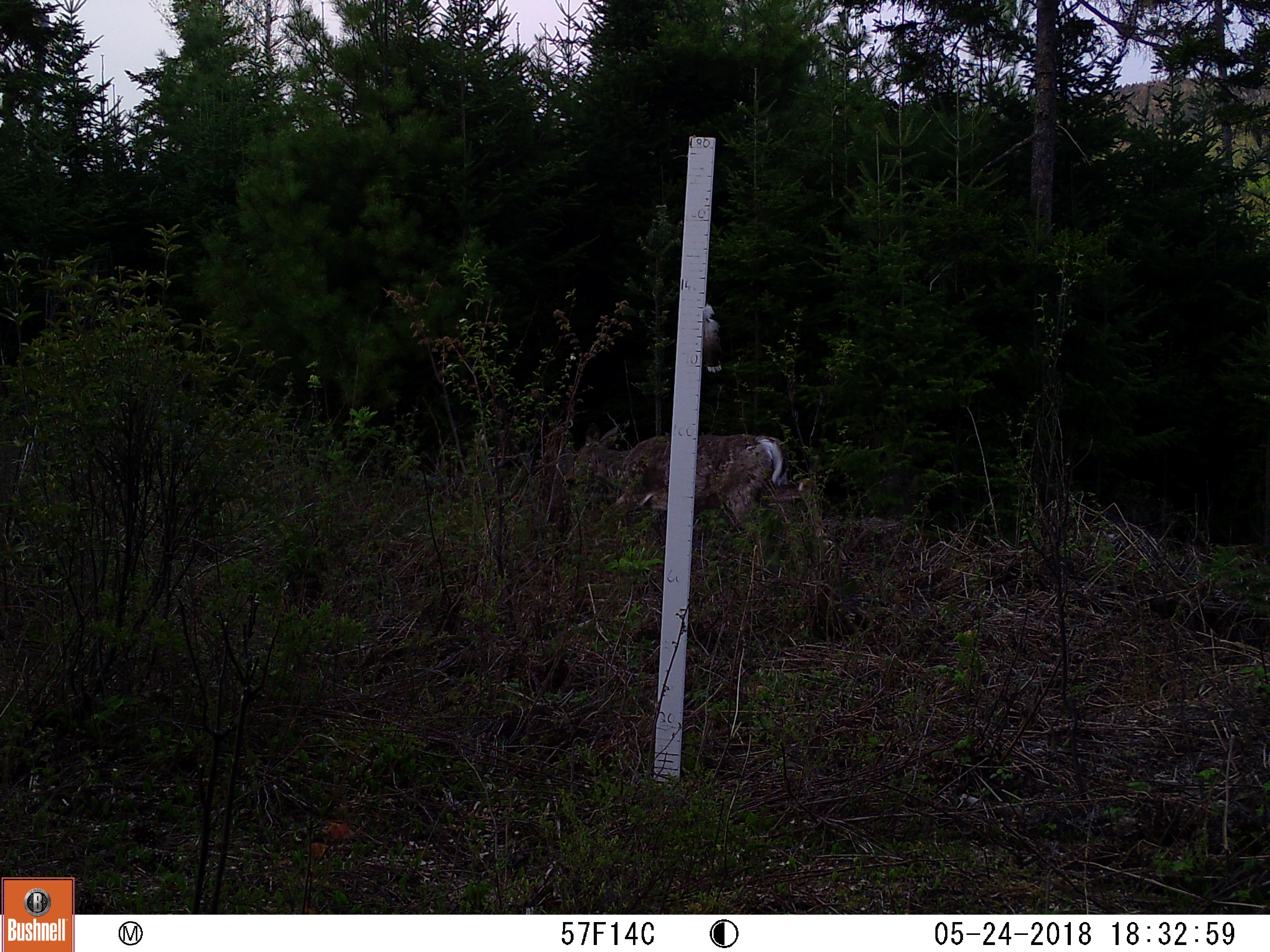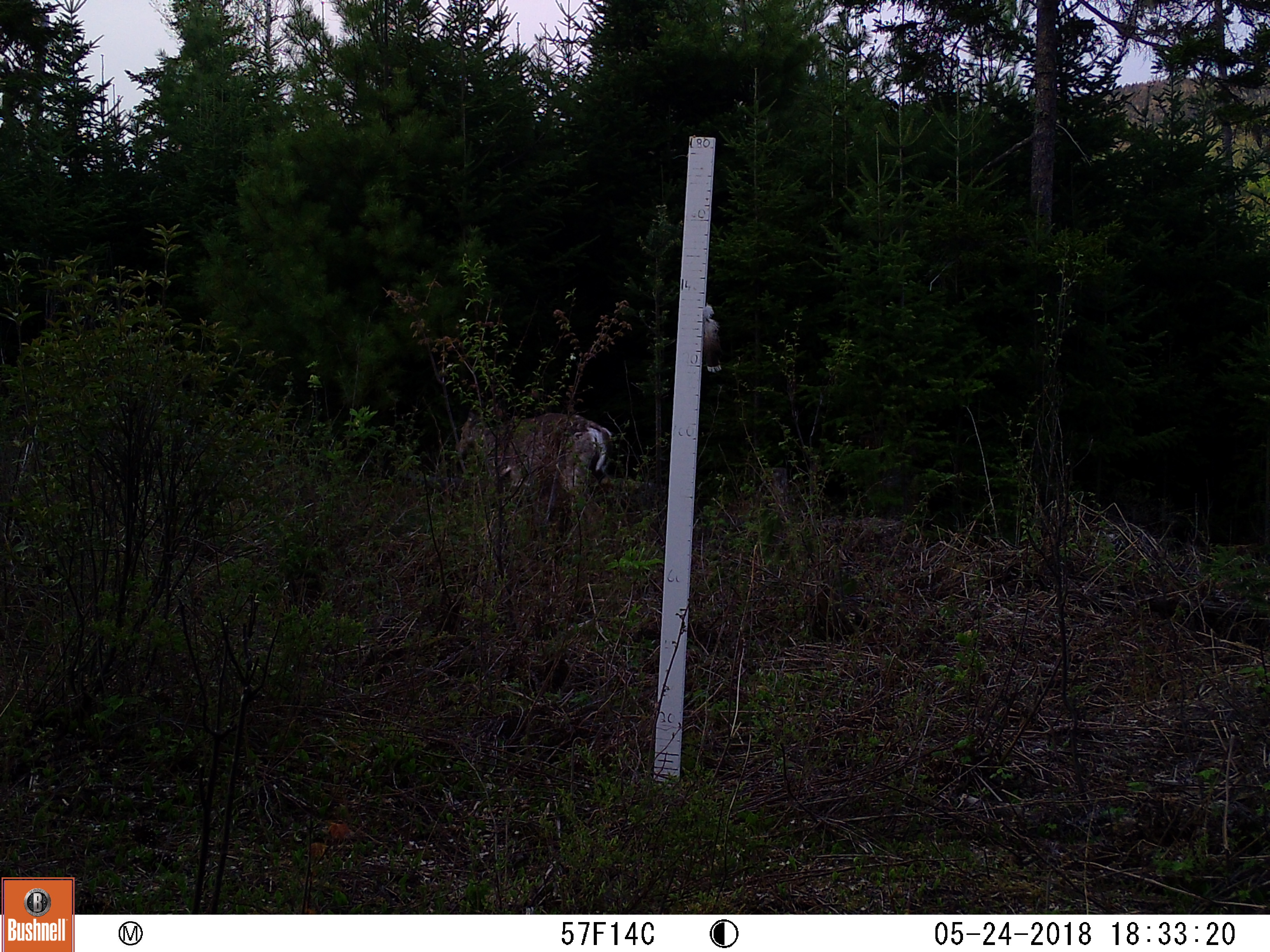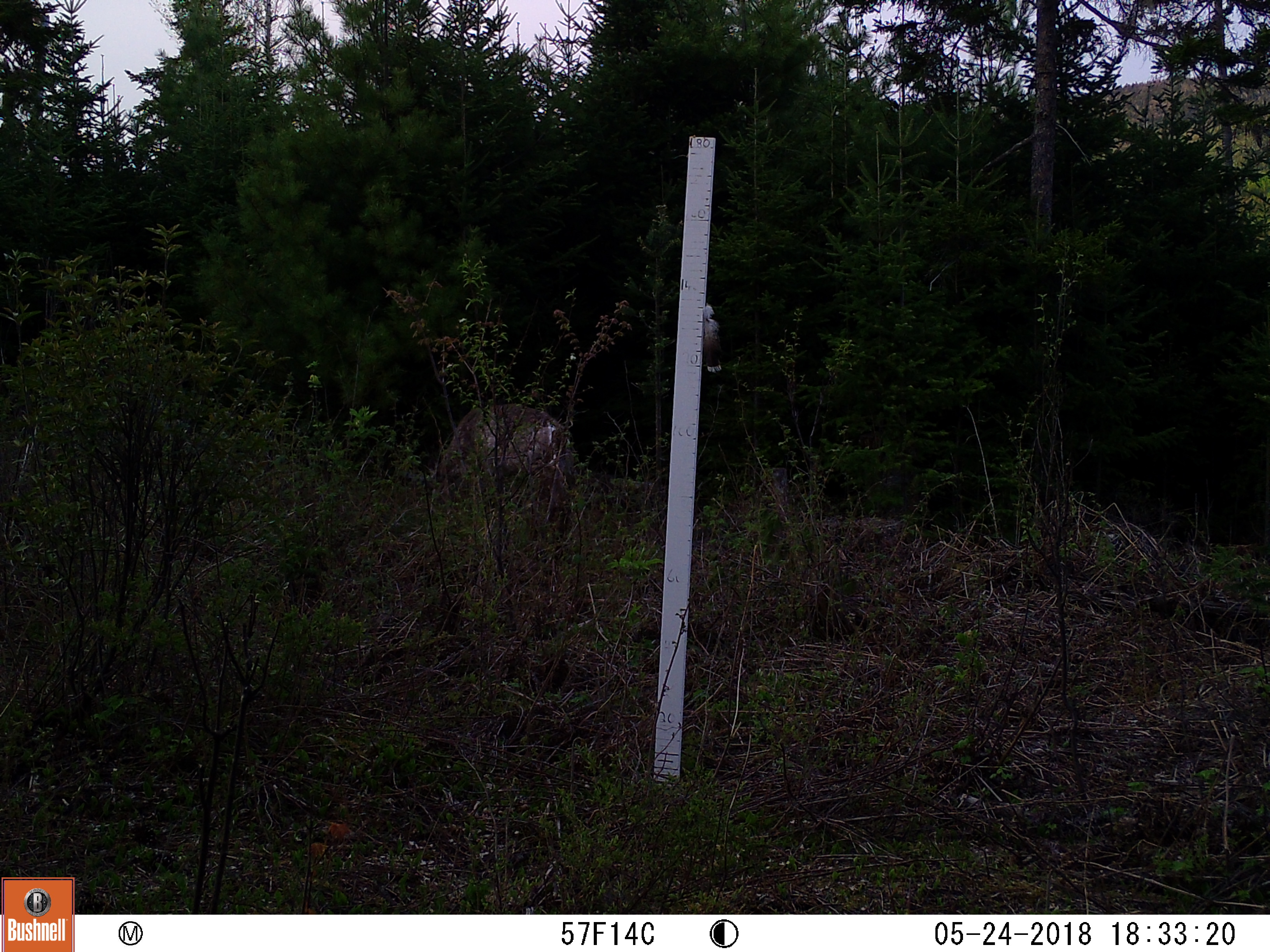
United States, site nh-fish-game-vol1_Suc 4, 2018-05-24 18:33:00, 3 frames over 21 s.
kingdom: Animalia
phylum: Chordata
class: Mammalia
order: Artiodactyla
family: Cervidae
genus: Odocoileus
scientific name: Odocoileus virginianus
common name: white-tailed deer